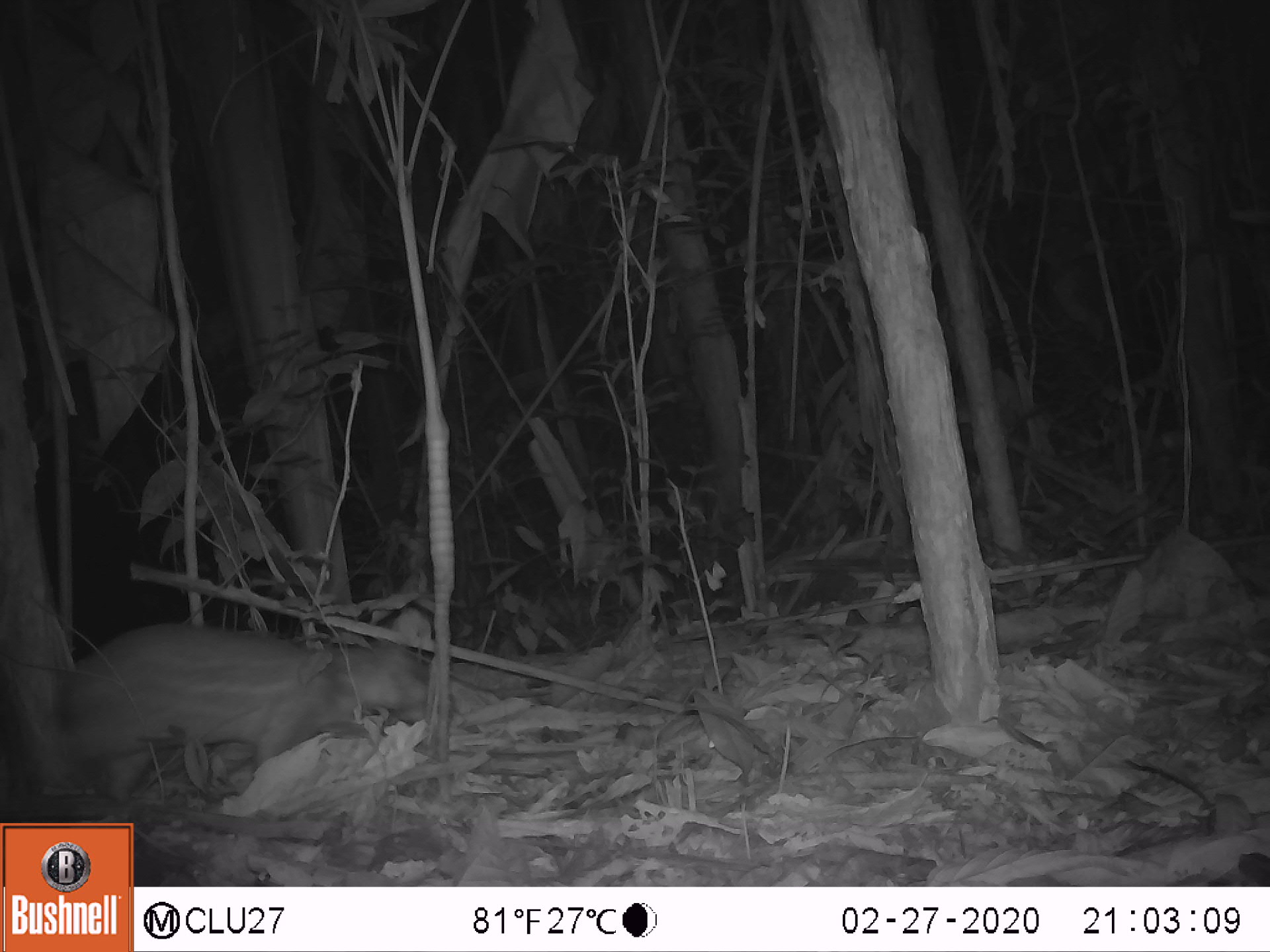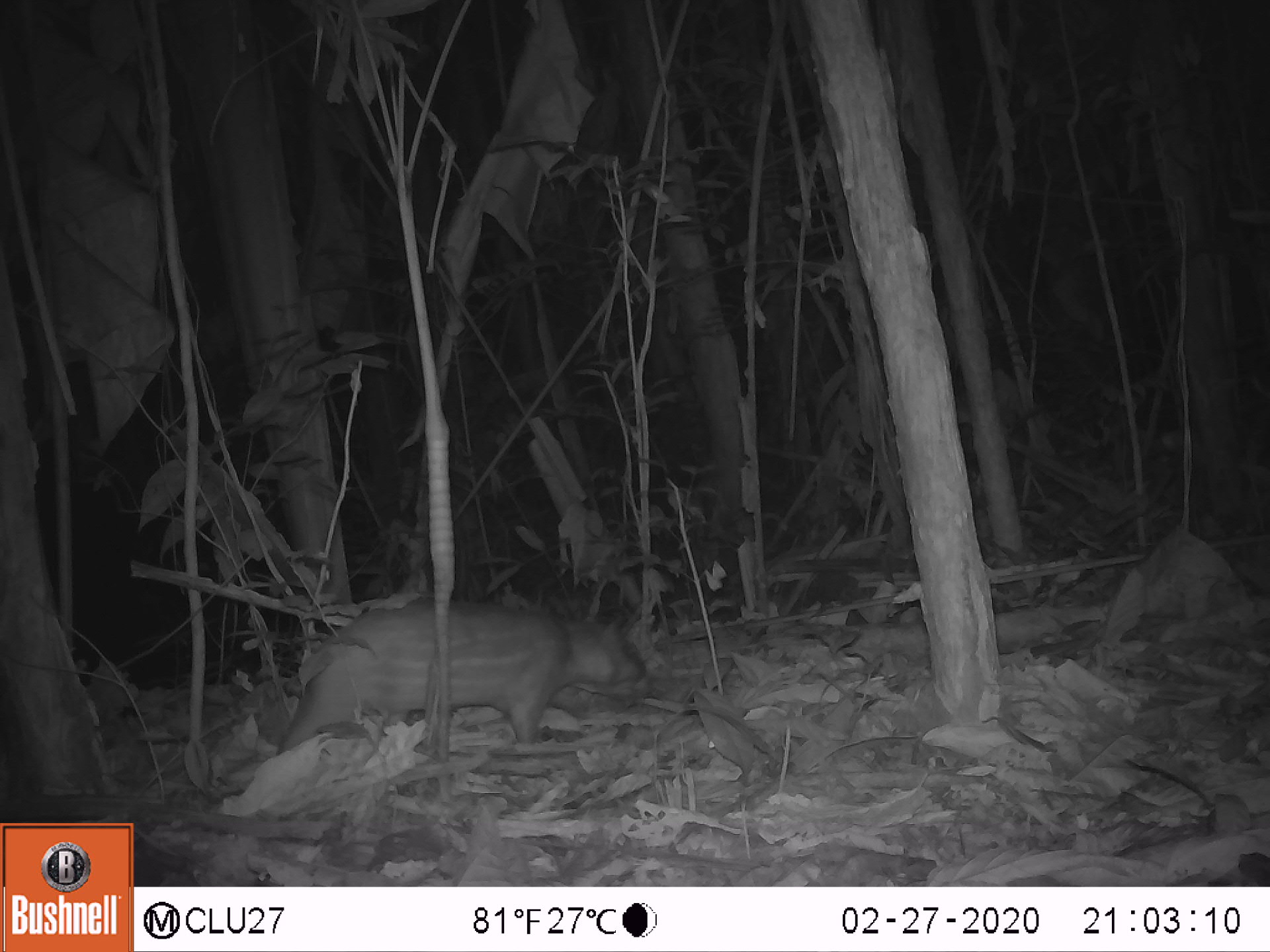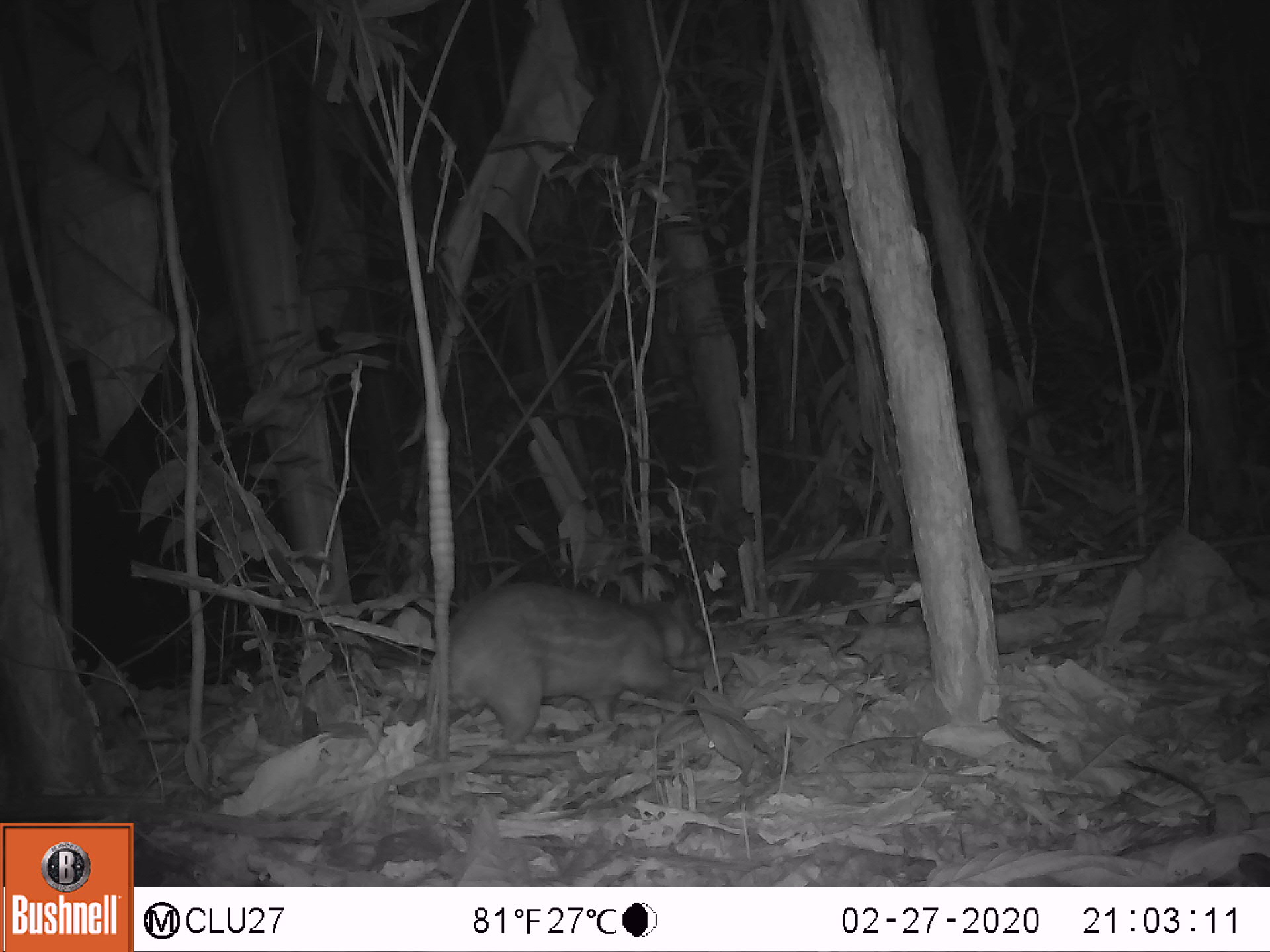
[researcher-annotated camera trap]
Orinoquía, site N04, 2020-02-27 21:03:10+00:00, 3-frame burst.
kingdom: Animalia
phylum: Chordata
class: Mammalia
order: Rodentia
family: Cuniculidae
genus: Cuniculus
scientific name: Cuniculus paca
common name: spotted paca